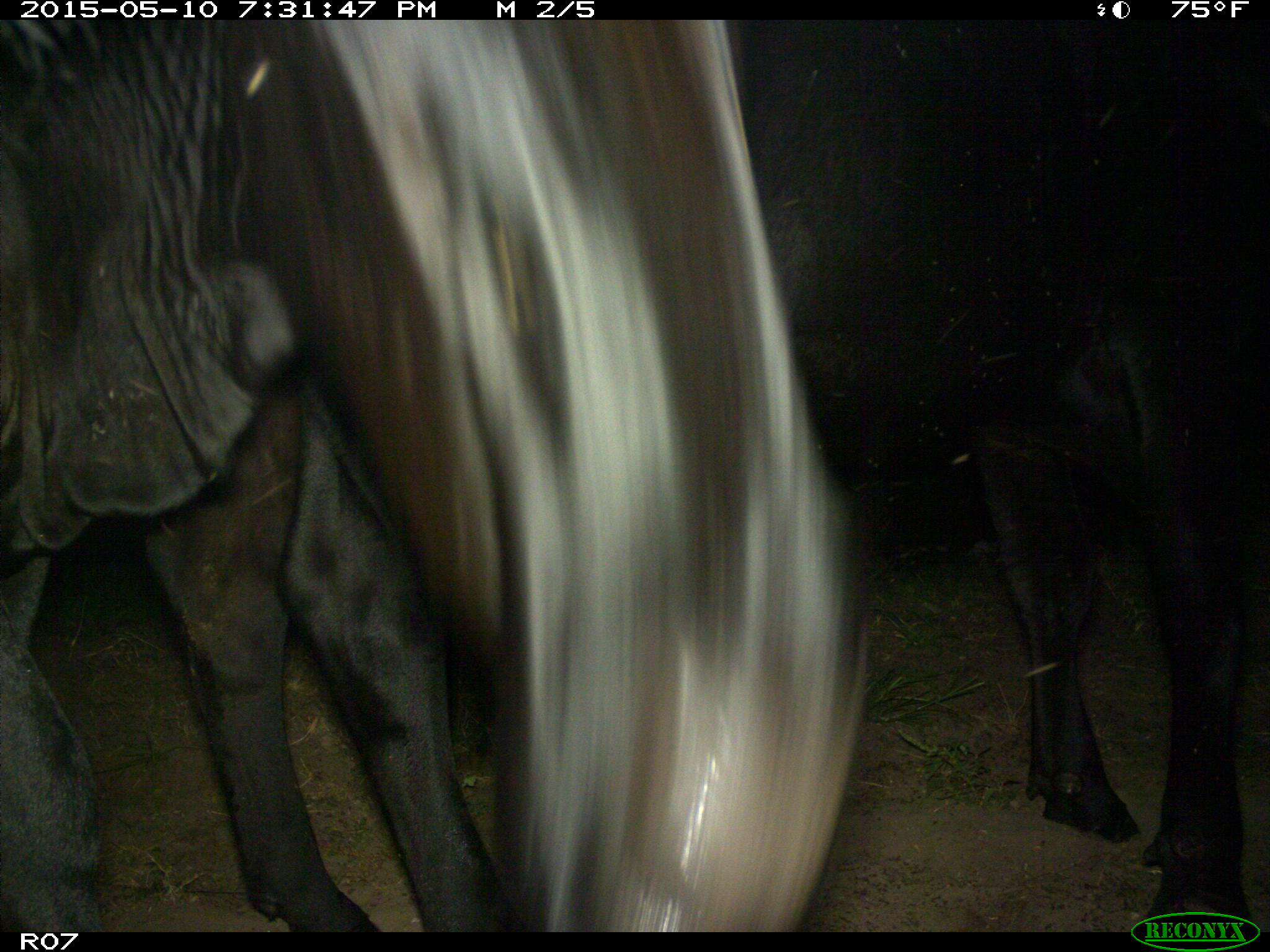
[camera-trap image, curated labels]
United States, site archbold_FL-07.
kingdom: Animalia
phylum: Chordata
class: Mammalia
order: Artiodactyla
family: Bovidae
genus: Bos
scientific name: Bos taurus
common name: domestic cow